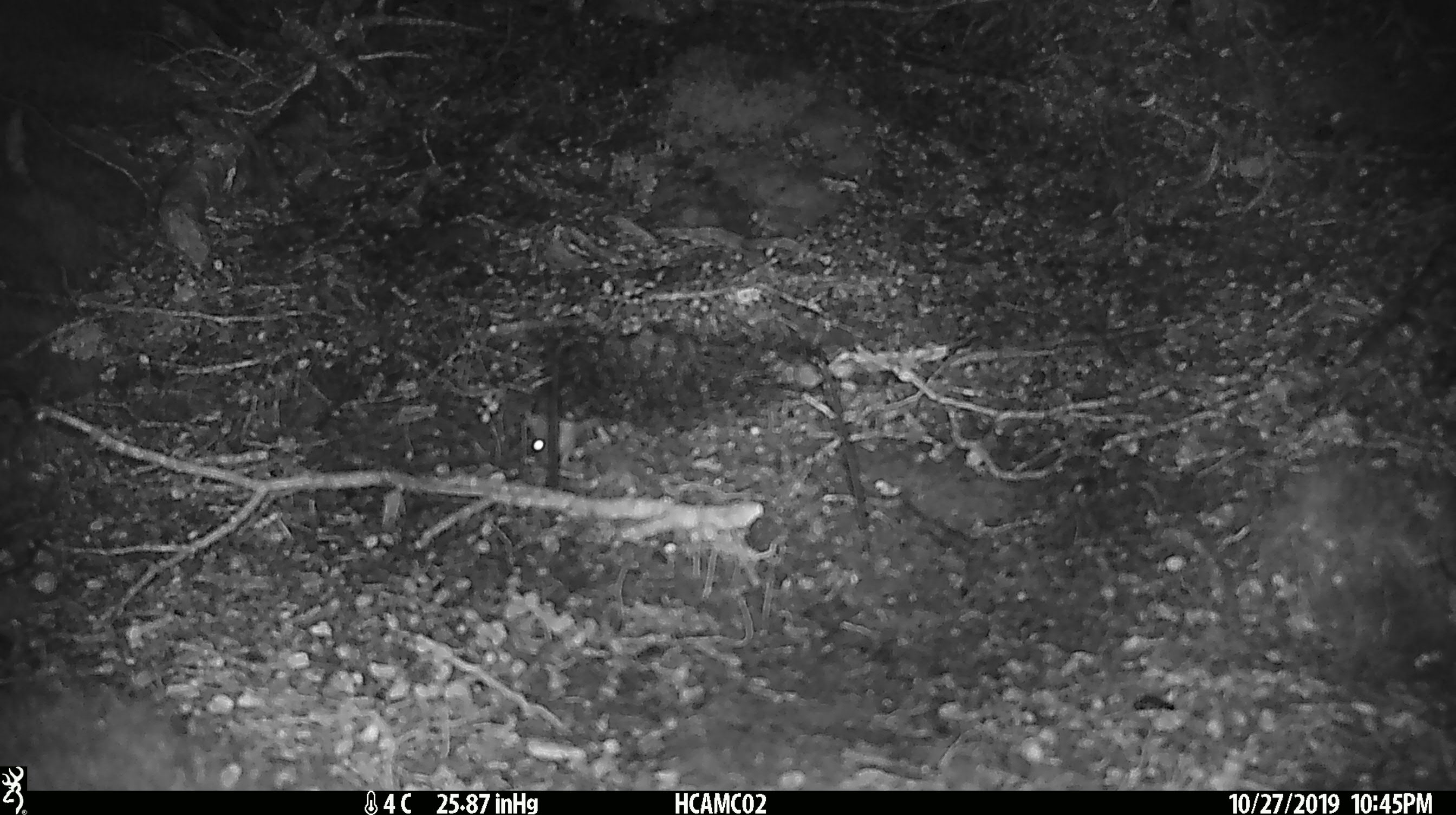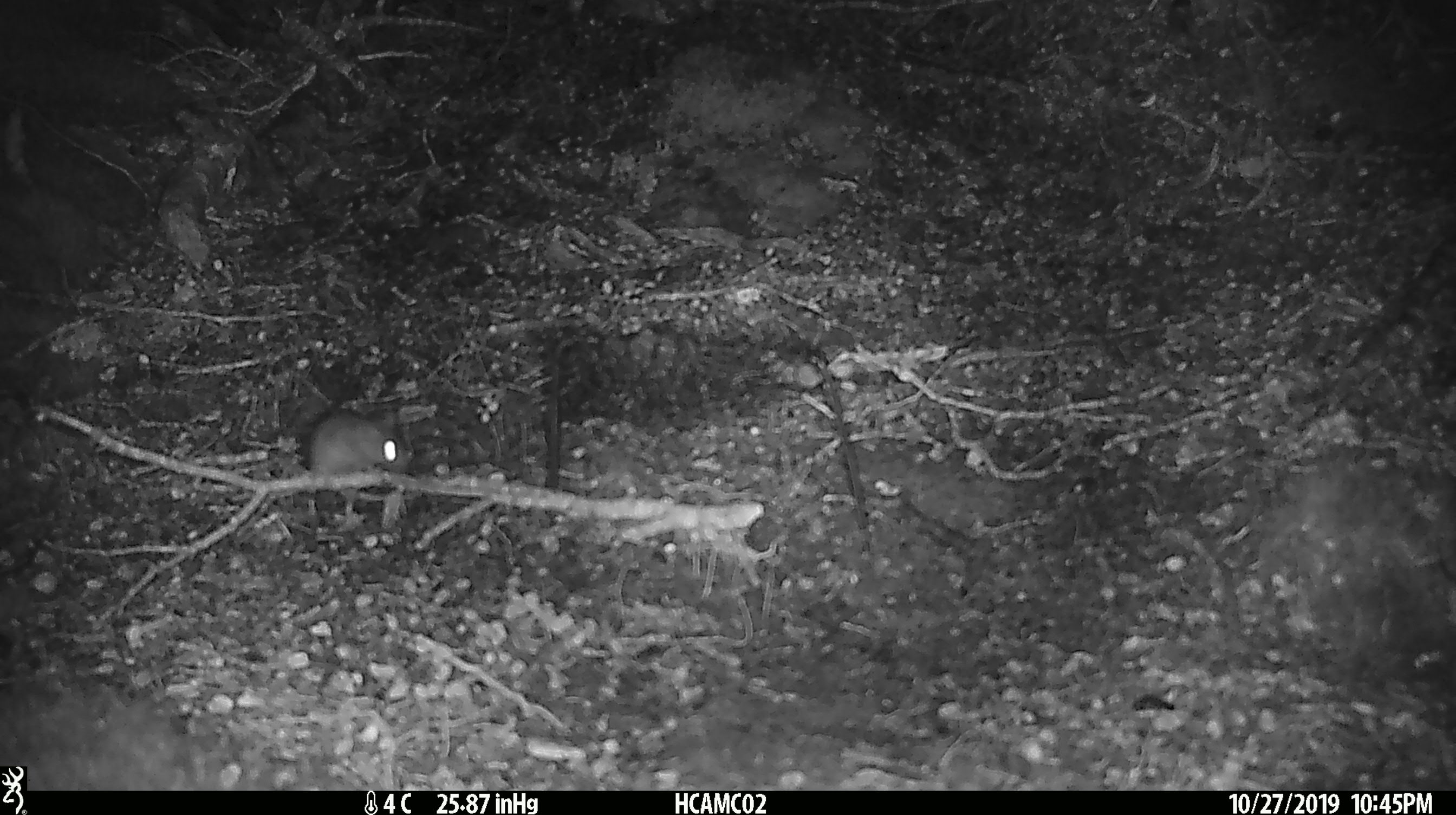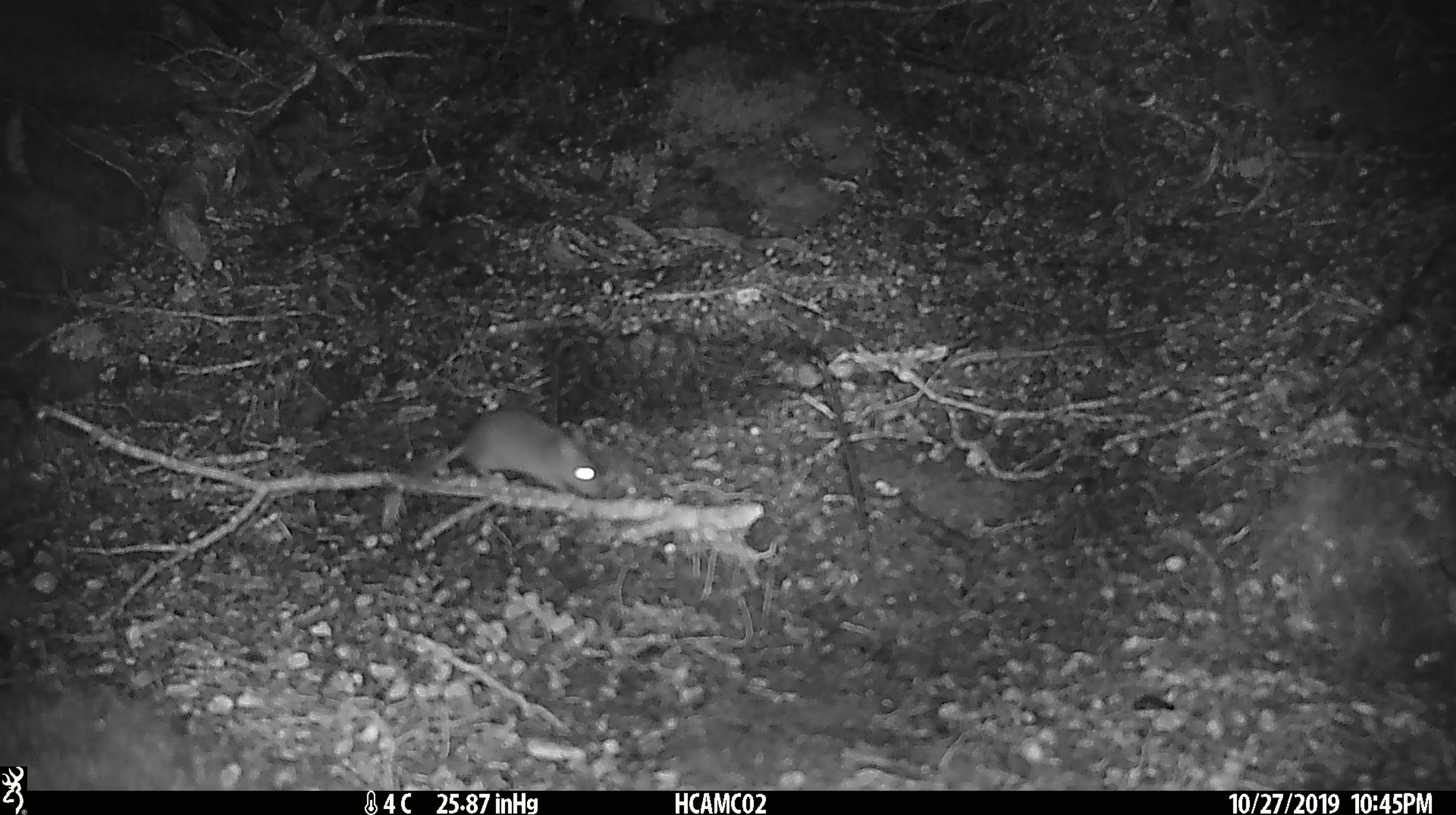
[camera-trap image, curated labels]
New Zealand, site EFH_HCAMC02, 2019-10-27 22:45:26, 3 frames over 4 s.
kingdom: Animalia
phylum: Chordata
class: Mammalia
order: Rodentia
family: Muridae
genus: Mus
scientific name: Mus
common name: mouse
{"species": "mouse (Mus)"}